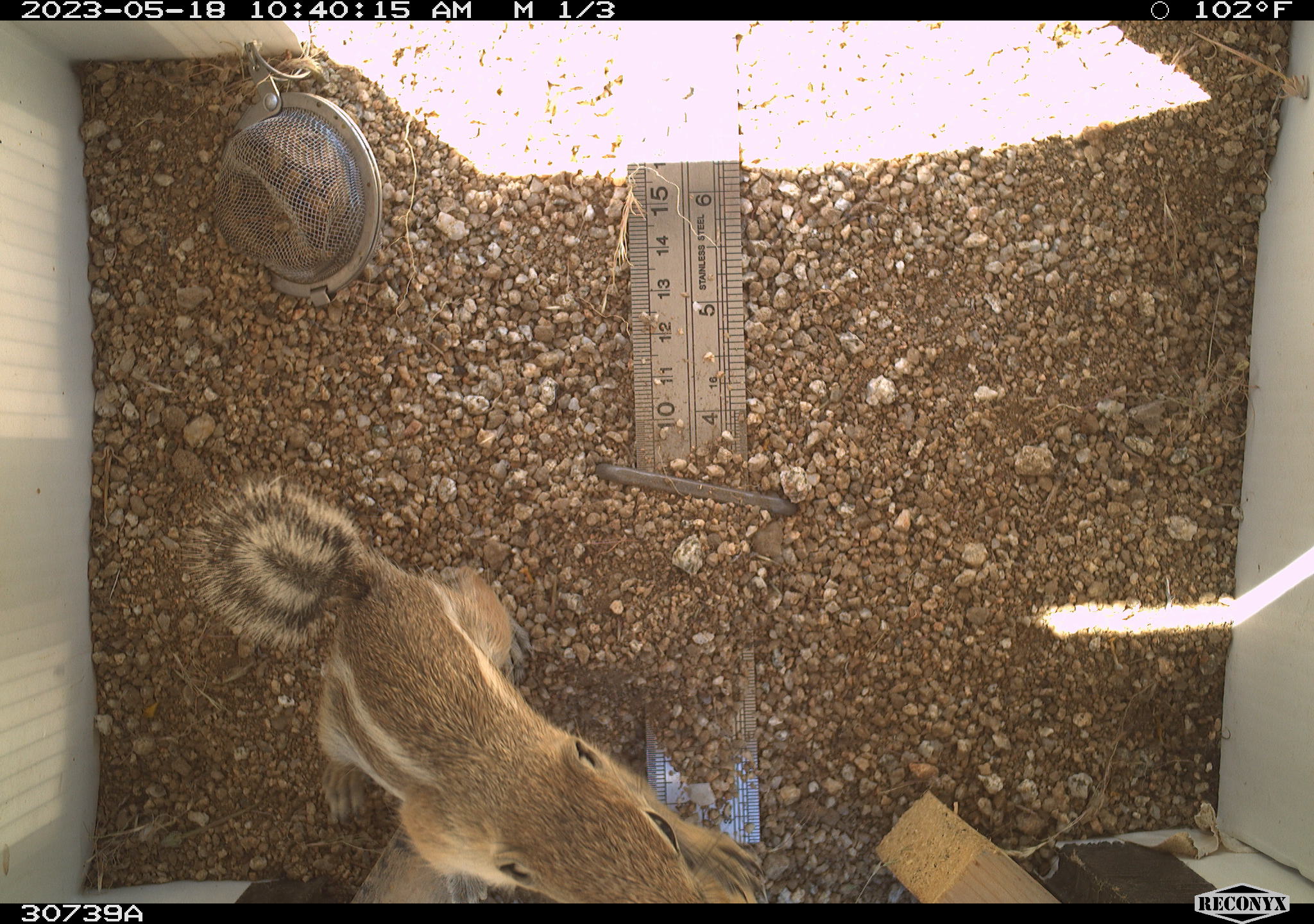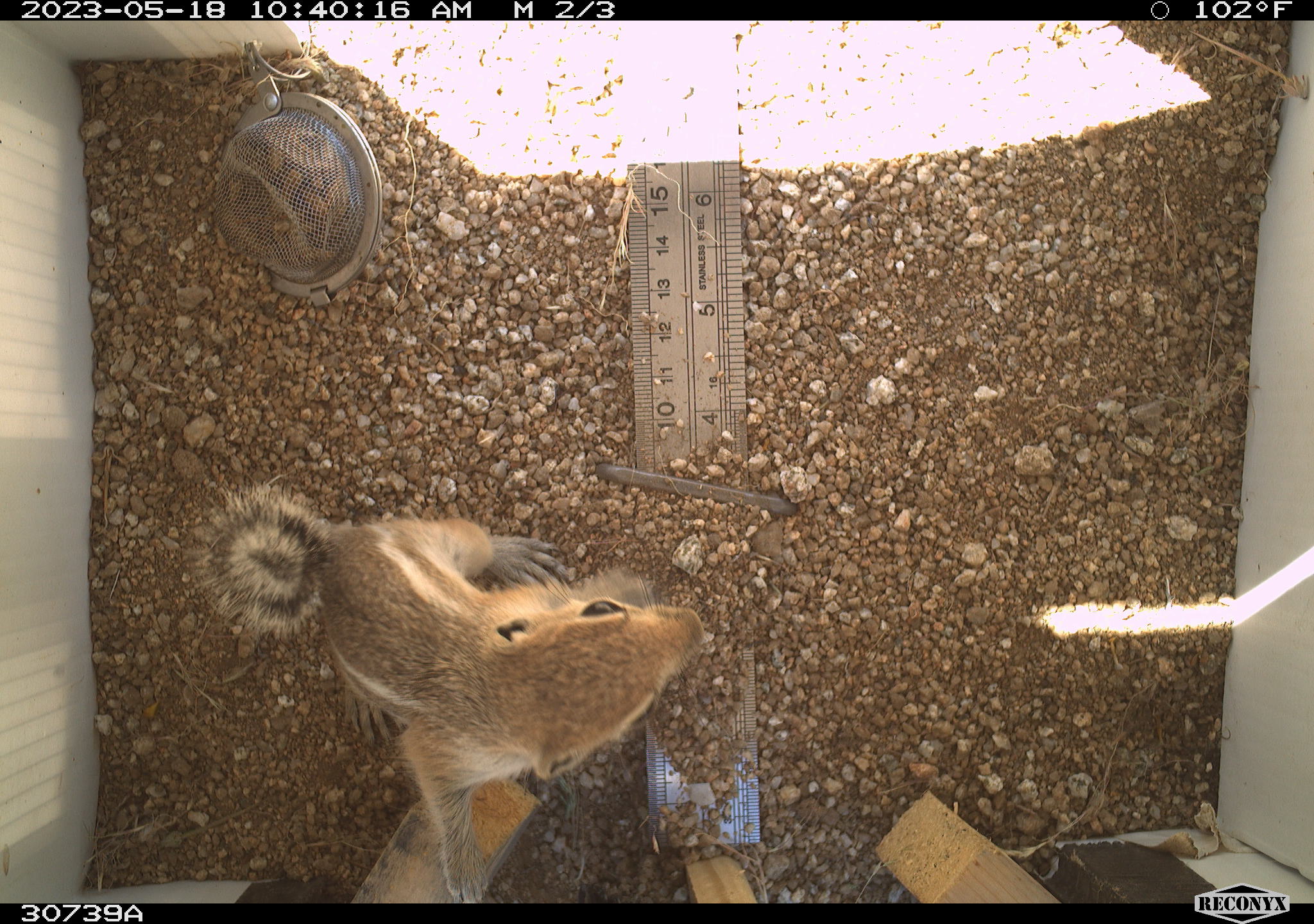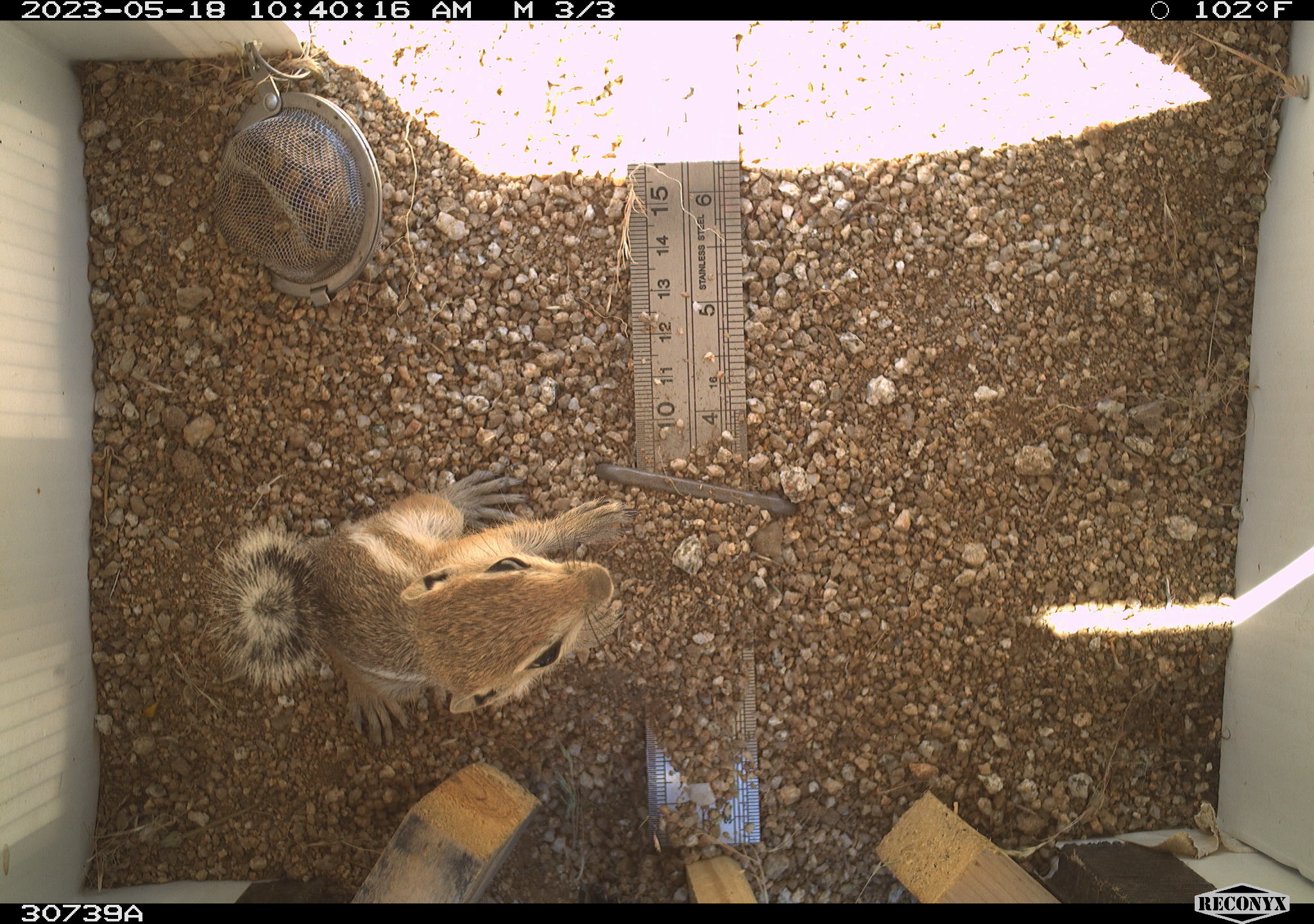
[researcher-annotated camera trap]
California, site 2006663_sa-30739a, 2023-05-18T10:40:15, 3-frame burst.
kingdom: Animalia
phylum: Chordata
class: Mammalia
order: Rodentia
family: Sciuridae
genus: Ammospermophilus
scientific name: Ammospermophilus leucurus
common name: white-tailed antelope squirrel